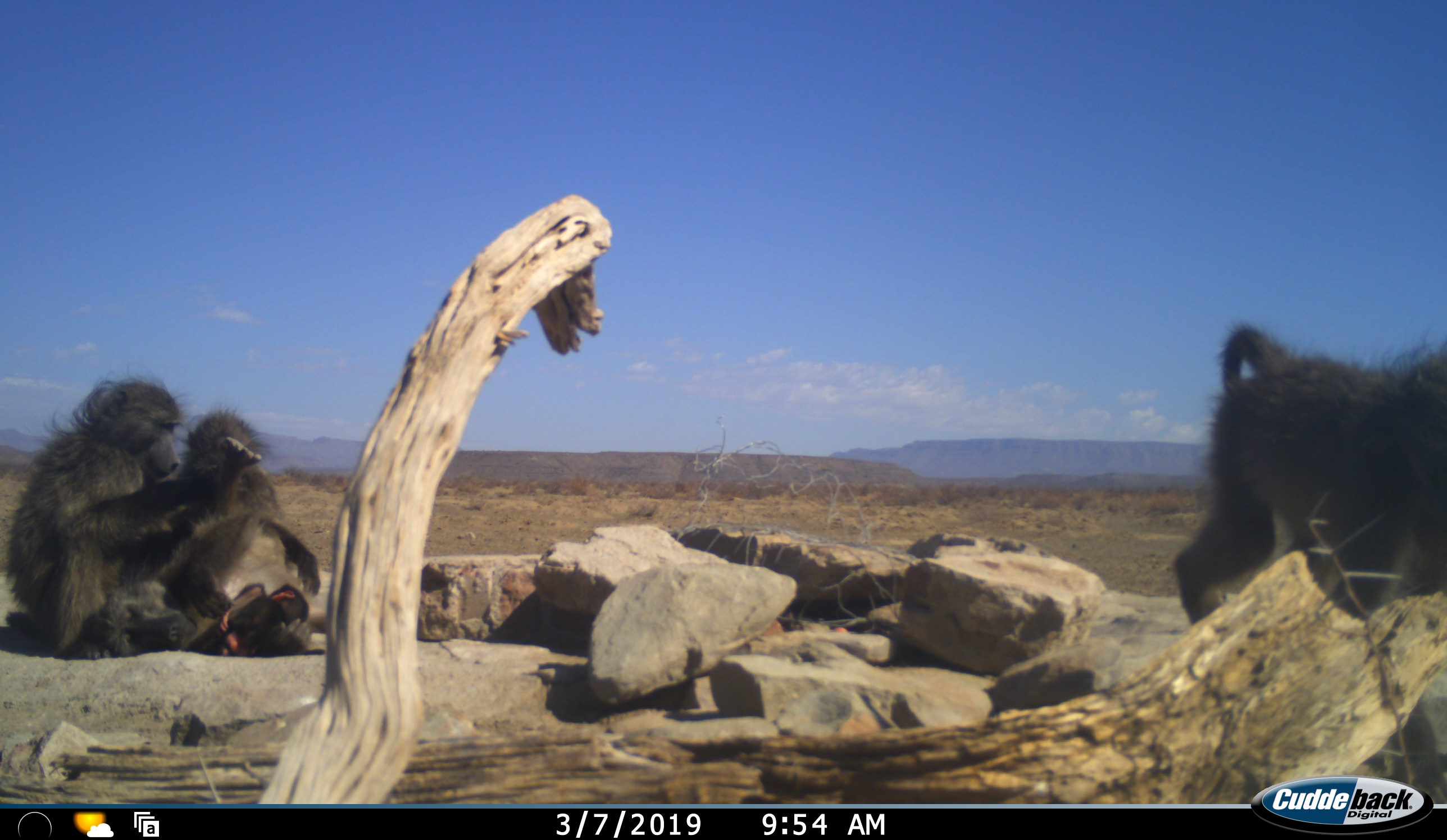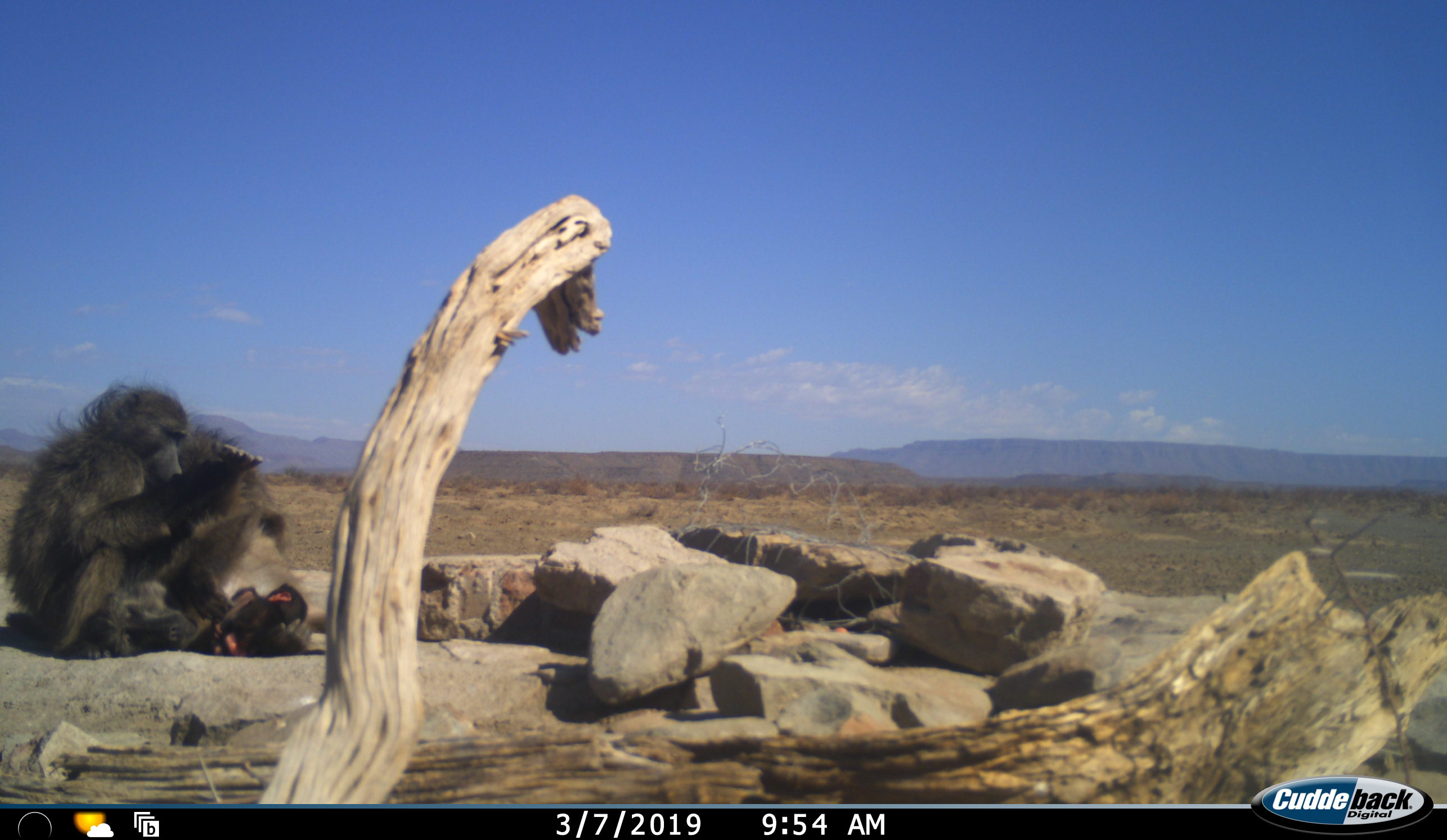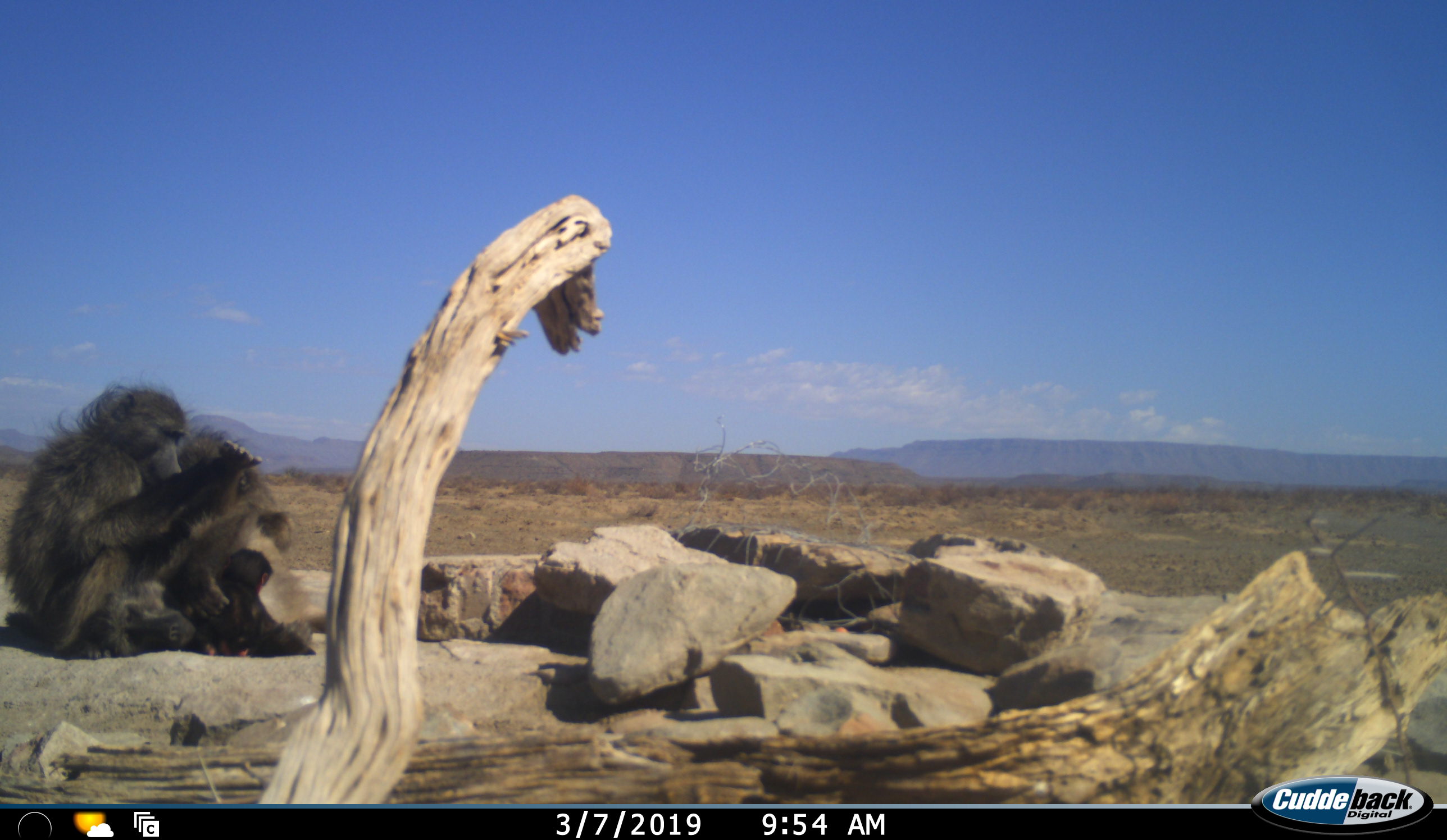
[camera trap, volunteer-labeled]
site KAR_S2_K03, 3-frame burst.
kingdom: Animalia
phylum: Chordata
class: Mammalia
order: Primates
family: Cercopithecidae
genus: Papio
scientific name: Papio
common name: baboon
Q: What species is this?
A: Baboon (Papio).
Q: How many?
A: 4.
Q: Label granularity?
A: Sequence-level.